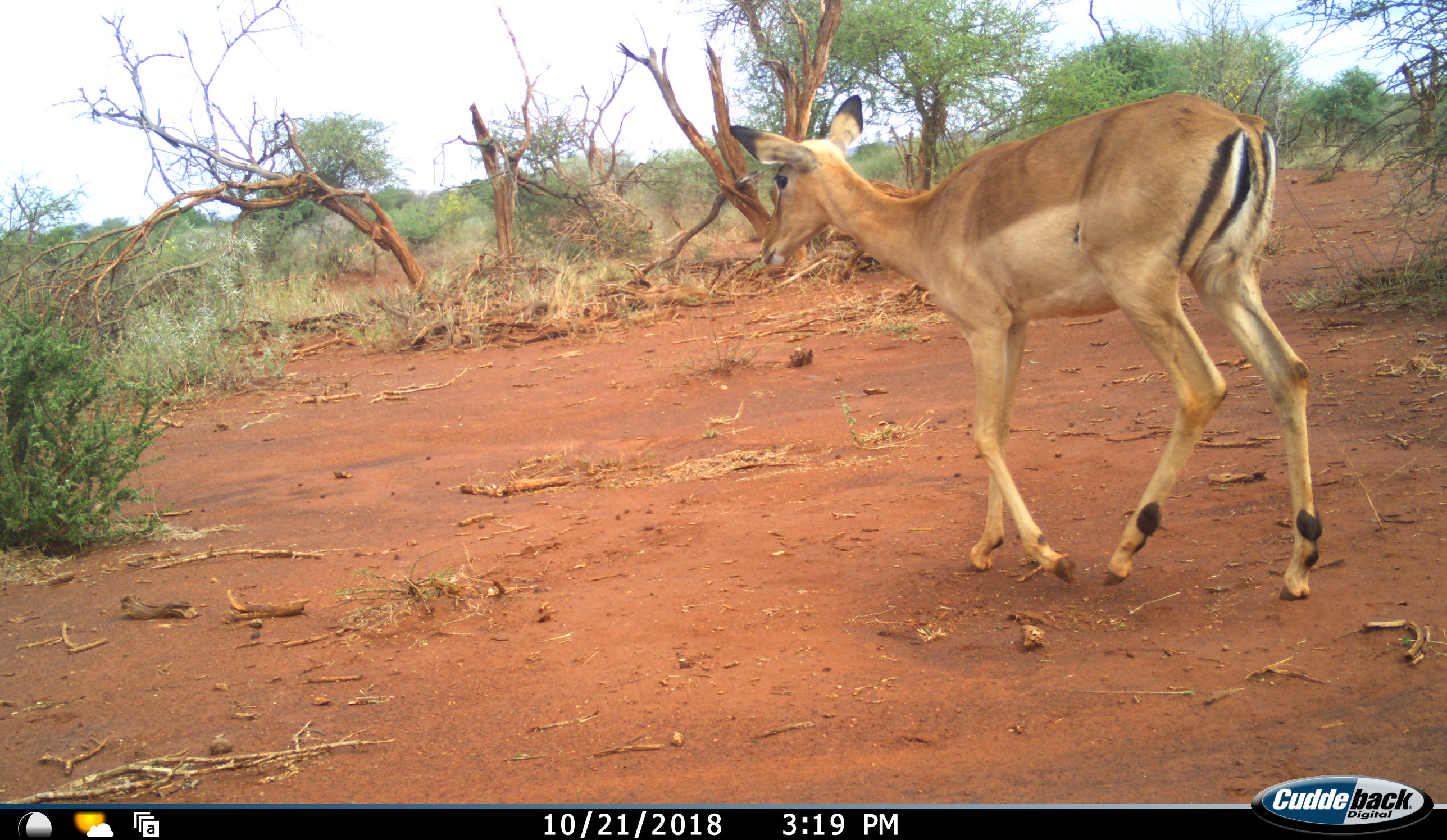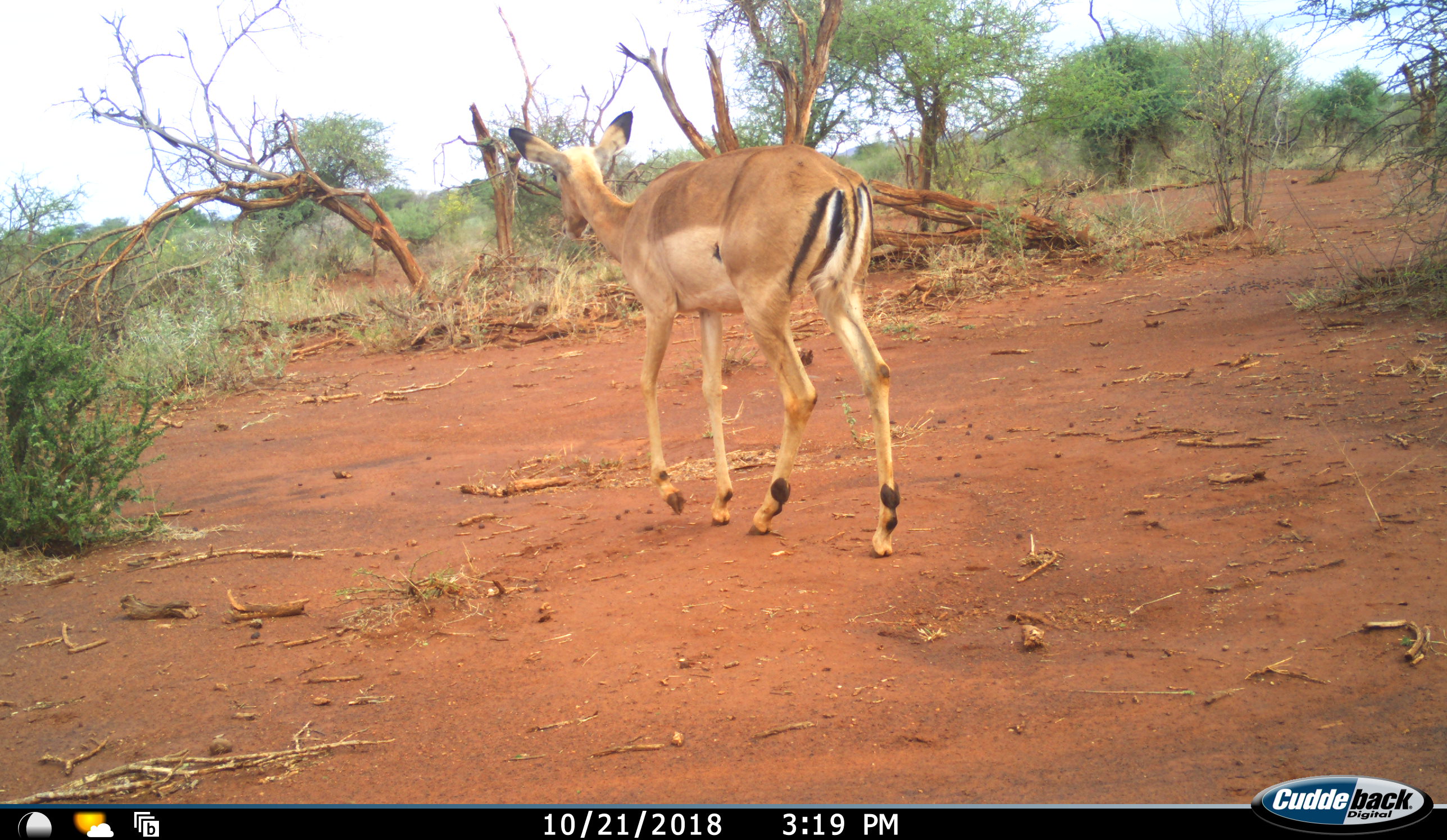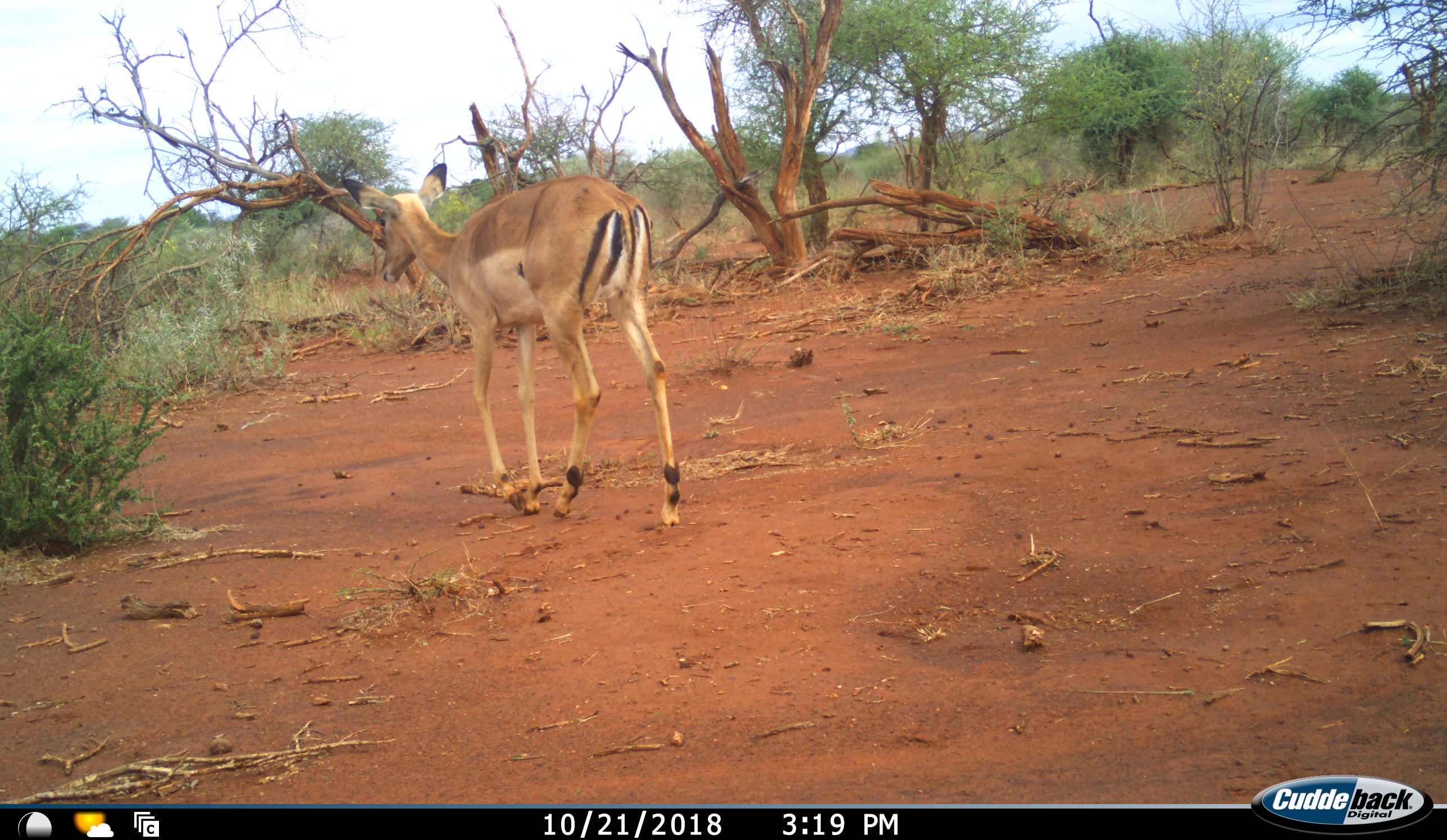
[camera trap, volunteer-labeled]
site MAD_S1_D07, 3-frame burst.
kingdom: Animalia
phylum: Chordata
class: Mammalia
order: Artiodactyla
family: Bovidae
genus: Aepyceros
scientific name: Aepyceros melampus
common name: impala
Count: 1.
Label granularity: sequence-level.